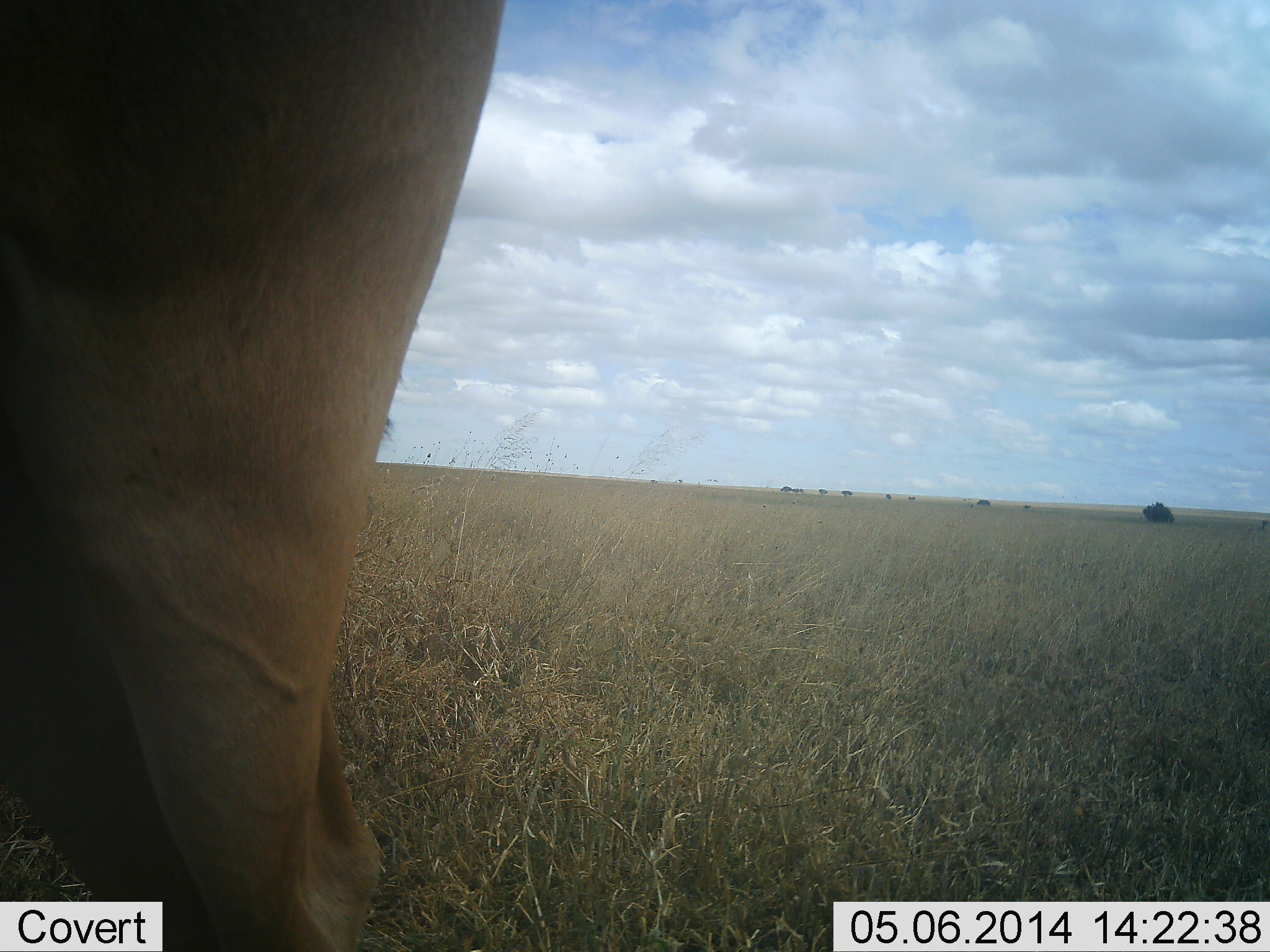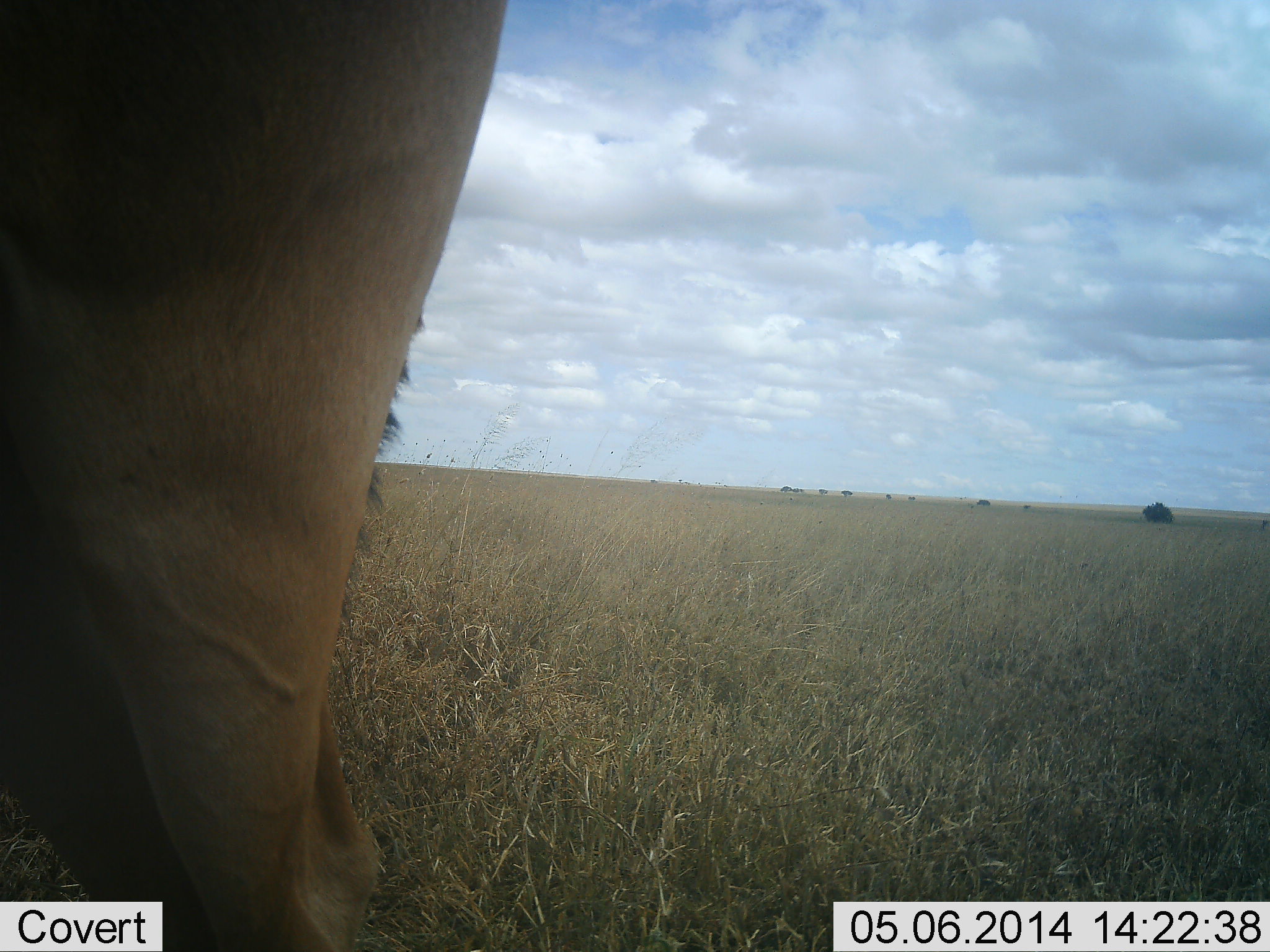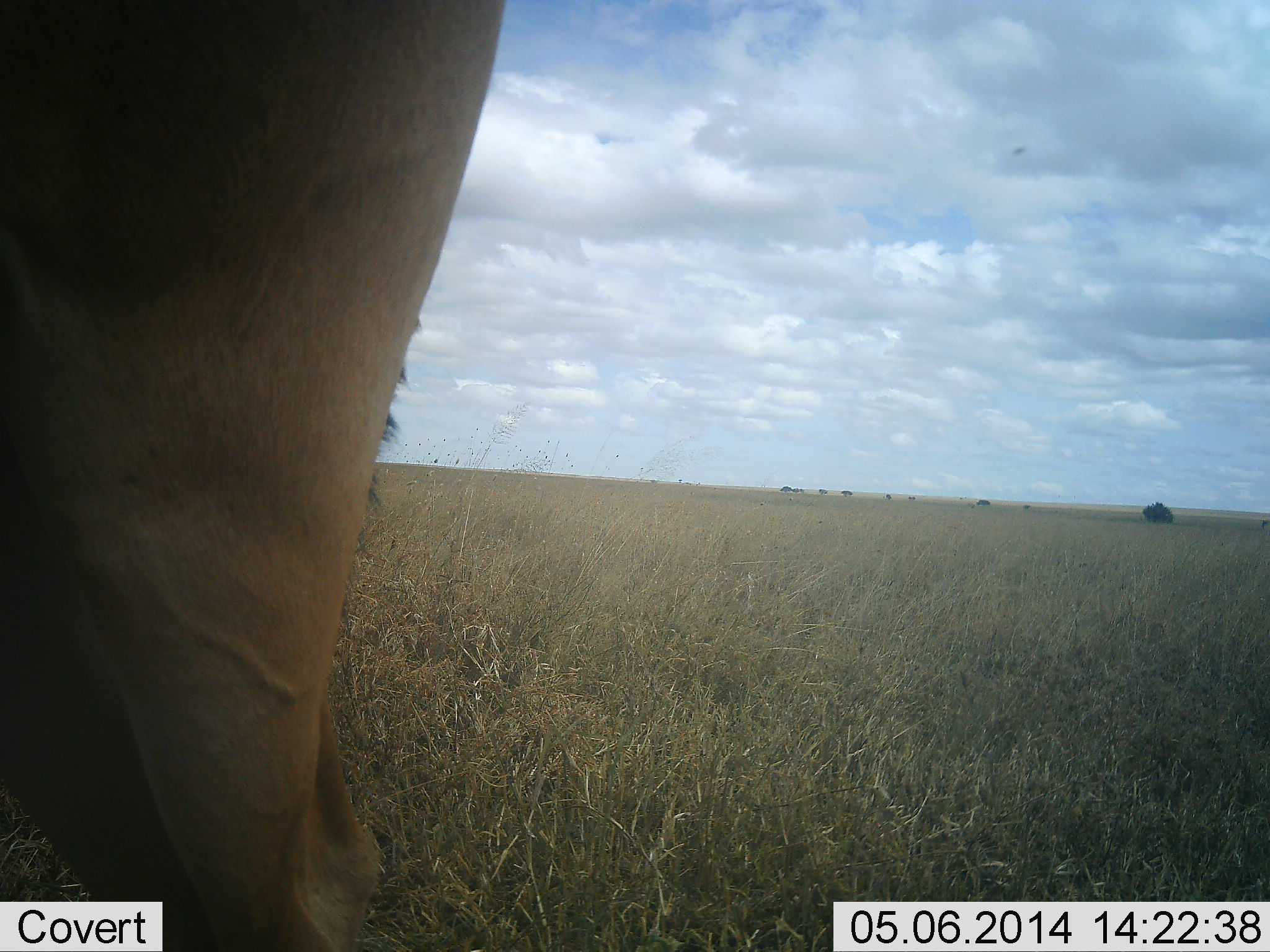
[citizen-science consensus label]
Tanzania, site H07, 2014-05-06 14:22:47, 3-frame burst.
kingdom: Animalia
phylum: Chordata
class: Mammalia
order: Artiodactyla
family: Bovidae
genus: Alcelaphus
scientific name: Alcelaphus buselaphus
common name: hartebeest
Hartebeest (Alcelaphus buselaphus), count 1. Behavior (volunteer vote fractions): standing 100%, resting 0%, moving 0%, interacting 0%. Young present (vote fraction): 0%. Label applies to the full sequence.